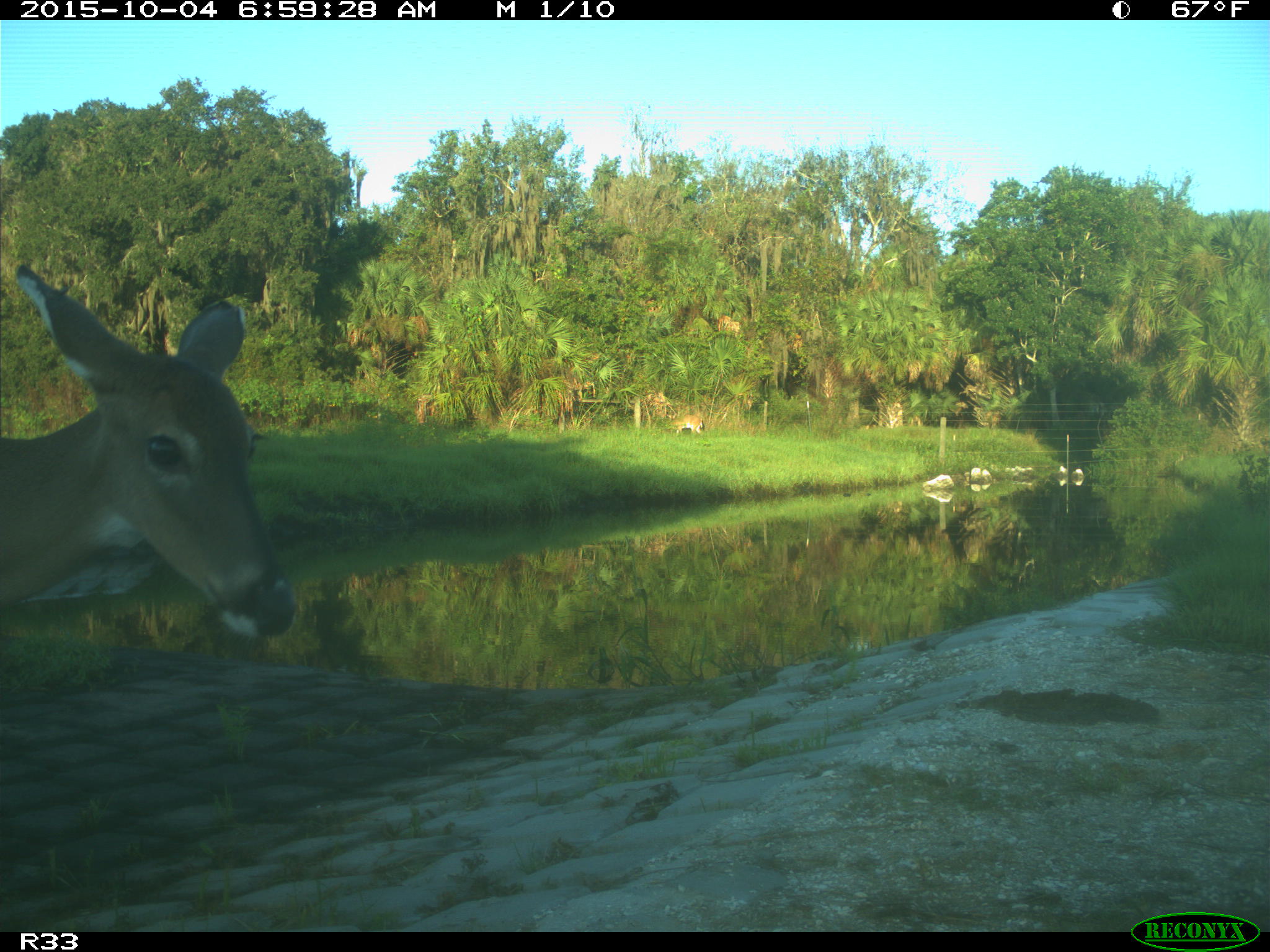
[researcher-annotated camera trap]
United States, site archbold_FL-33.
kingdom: Animalia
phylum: Chordata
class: Mammalia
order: Artiodactyla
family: Cervidae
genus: Odocoileus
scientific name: Odocoileus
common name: deer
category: unidentified deer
Unidentified deer (deer) (Odocoileus).